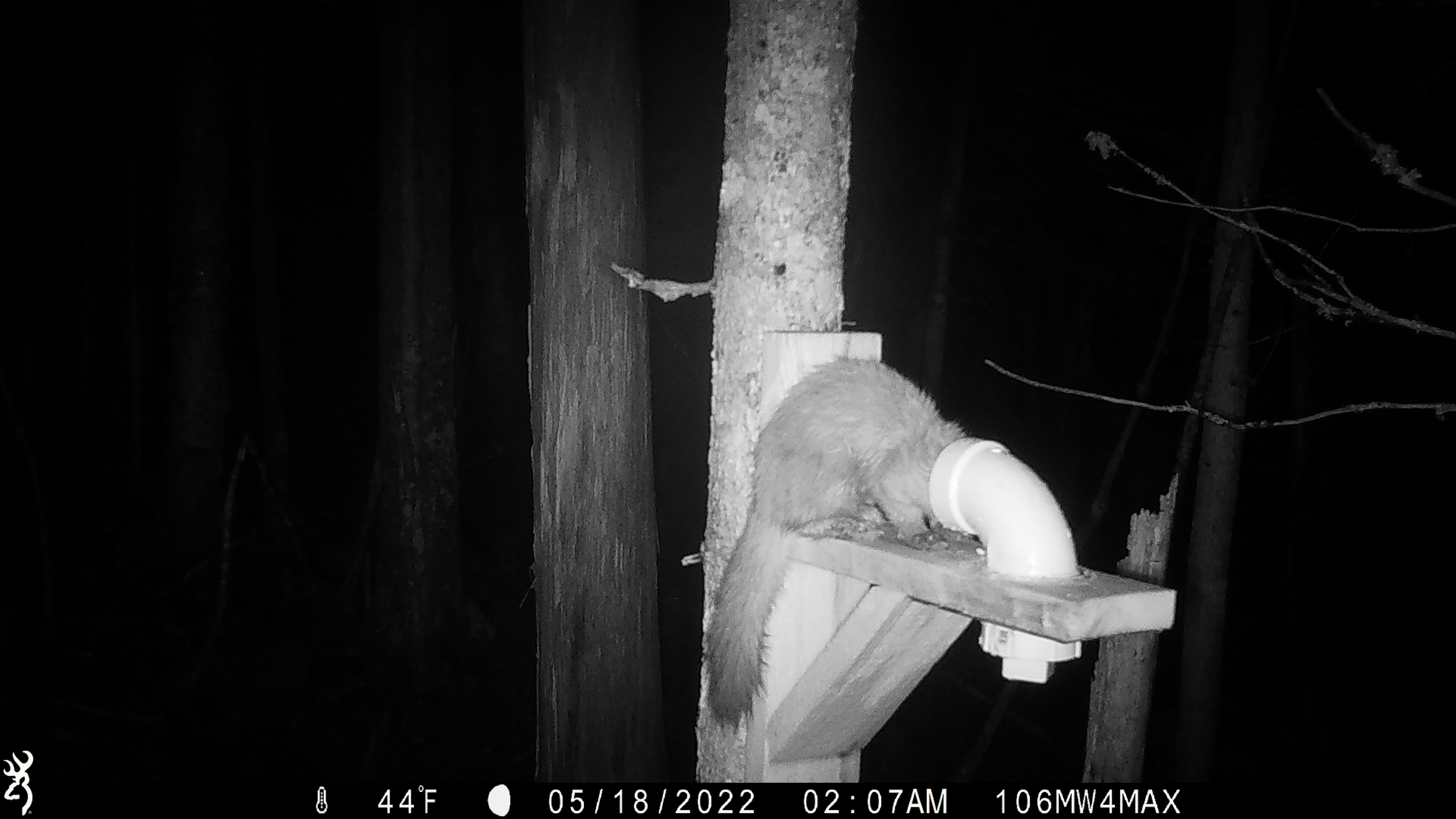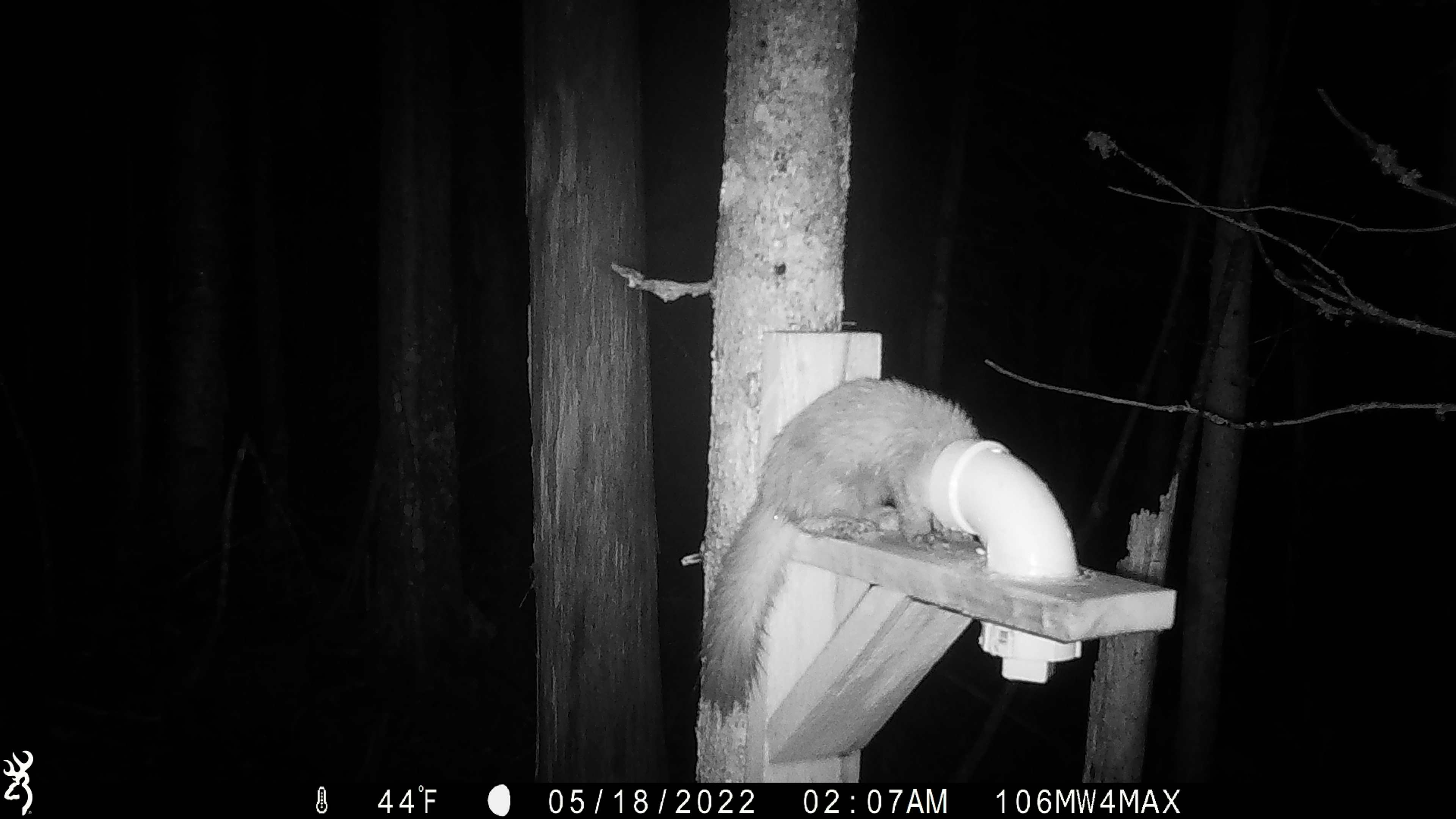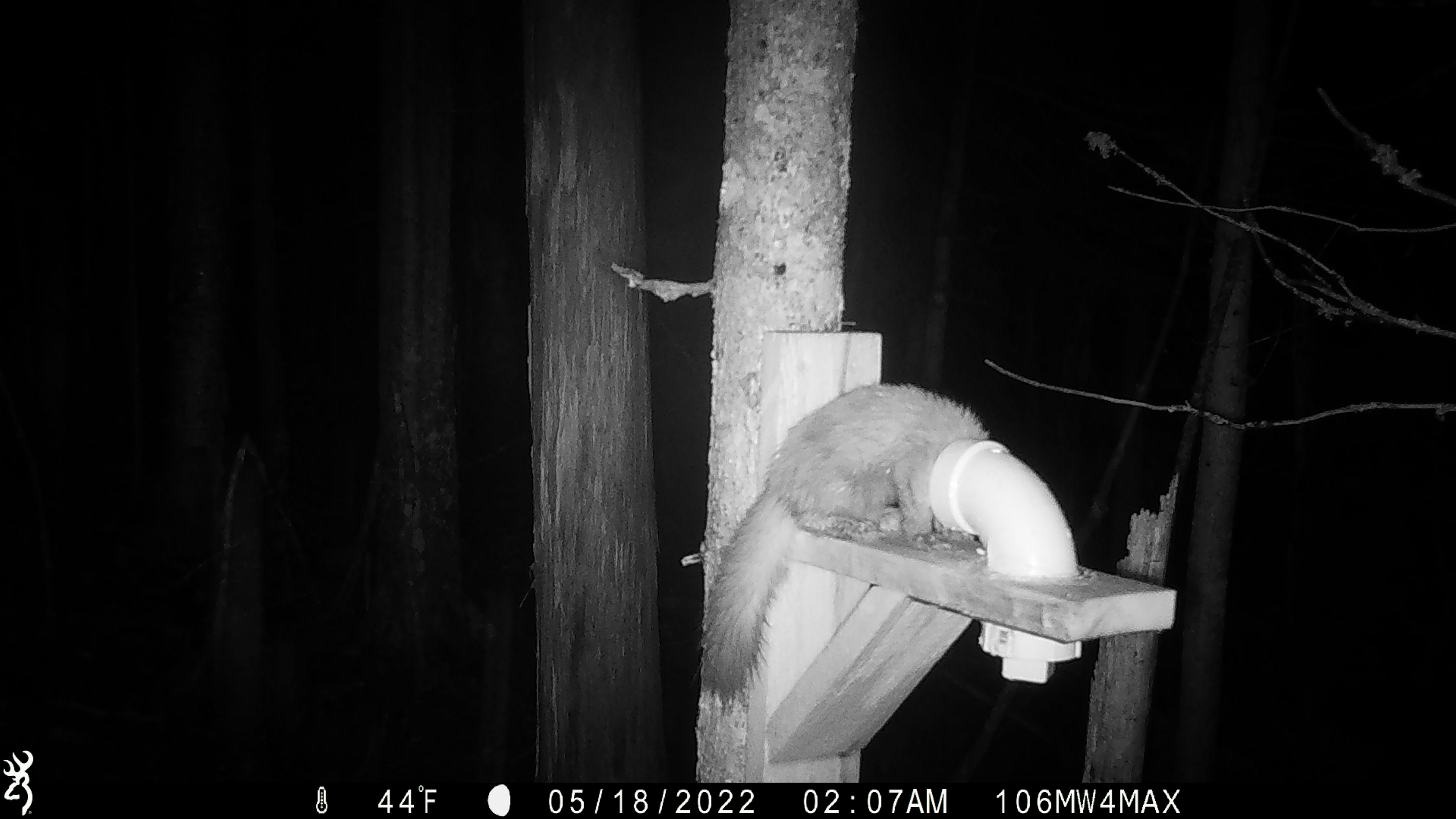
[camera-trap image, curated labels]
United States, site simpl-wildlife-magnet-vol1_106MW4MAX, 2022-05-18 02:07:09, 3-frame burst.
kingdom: Animalia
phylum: Chordata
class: Mammalia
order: Carnivora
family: Mustelidae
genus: Martes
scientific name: Martes americana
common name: american marten